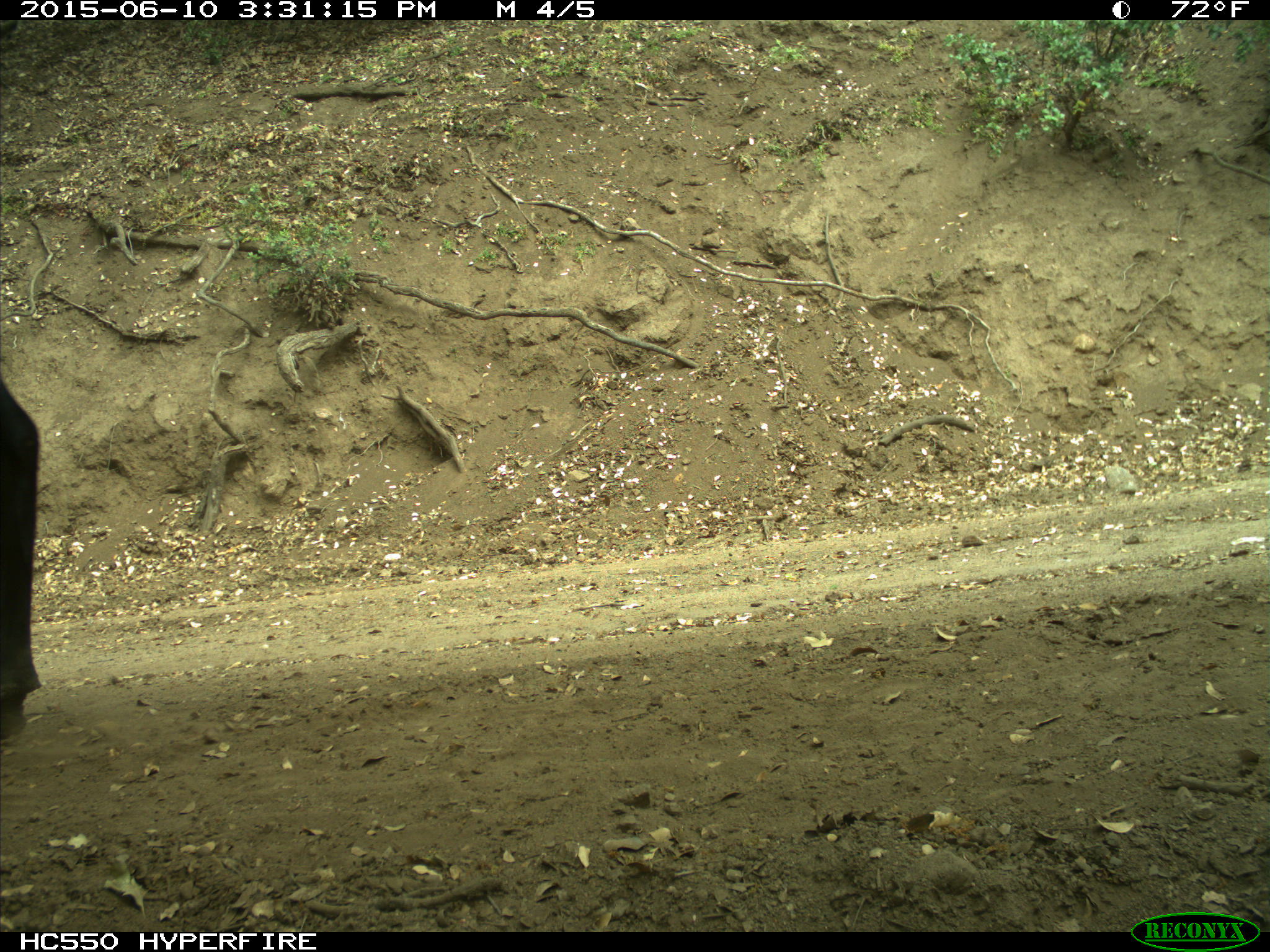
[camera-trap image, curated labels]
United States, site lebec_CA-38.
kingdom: Animalia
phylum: Chordata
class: Mammalia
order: Artiodactyla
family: Bovidae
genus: Bos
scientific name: Bos taurus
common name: domestic cow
Bos taurus (domestic cow).